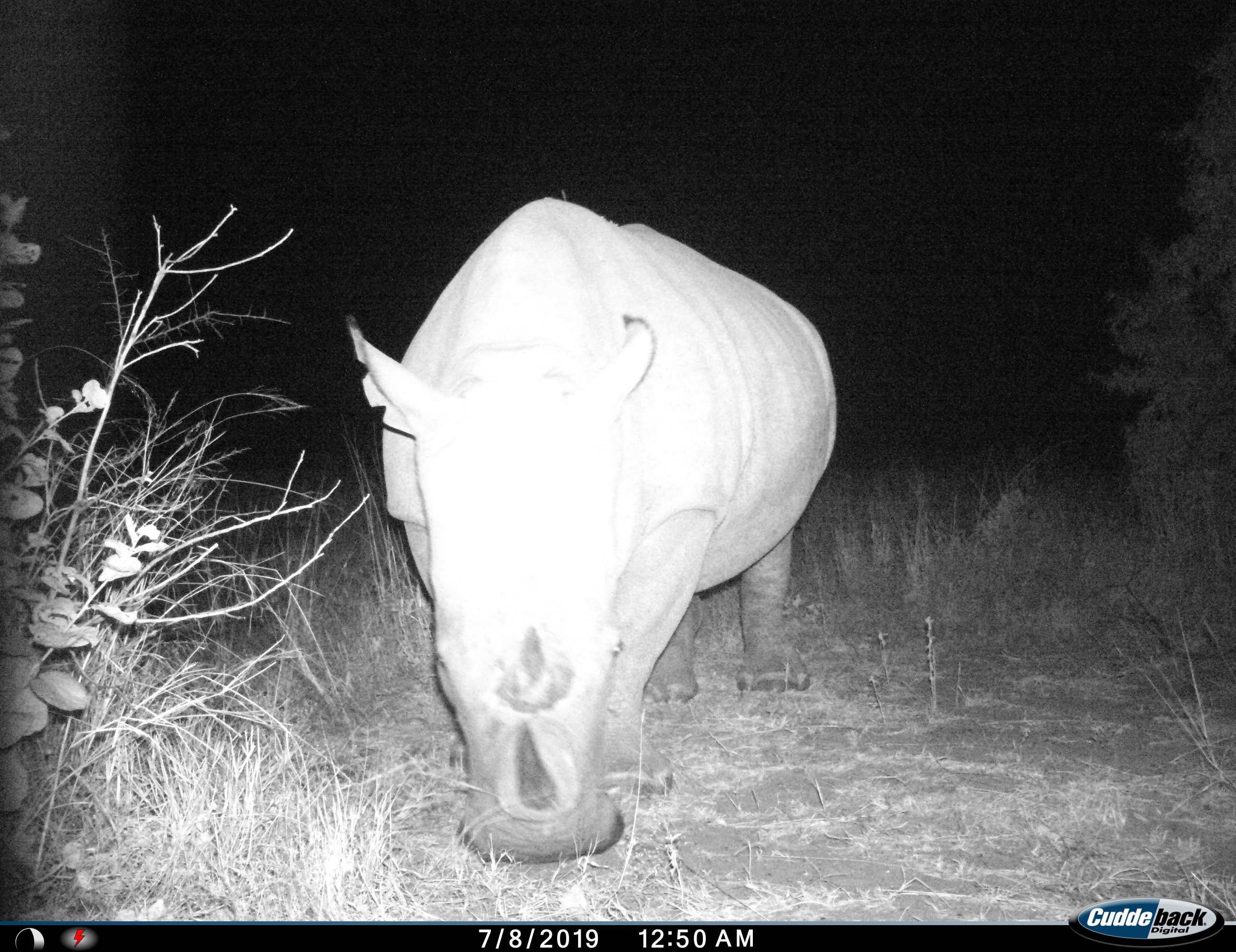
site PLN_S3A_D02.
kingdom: Animalia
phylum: Chordata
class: Mammalia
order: Perissodactyla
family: Rhinocerotidae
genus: Ceratotherium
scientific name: Ceratotherium simum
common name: white rhinoceros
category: rhinoceroswhite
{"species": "rhinoceroswhite (white rhinoceros) (Ceratotherium simum)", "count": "1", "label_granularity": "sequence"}